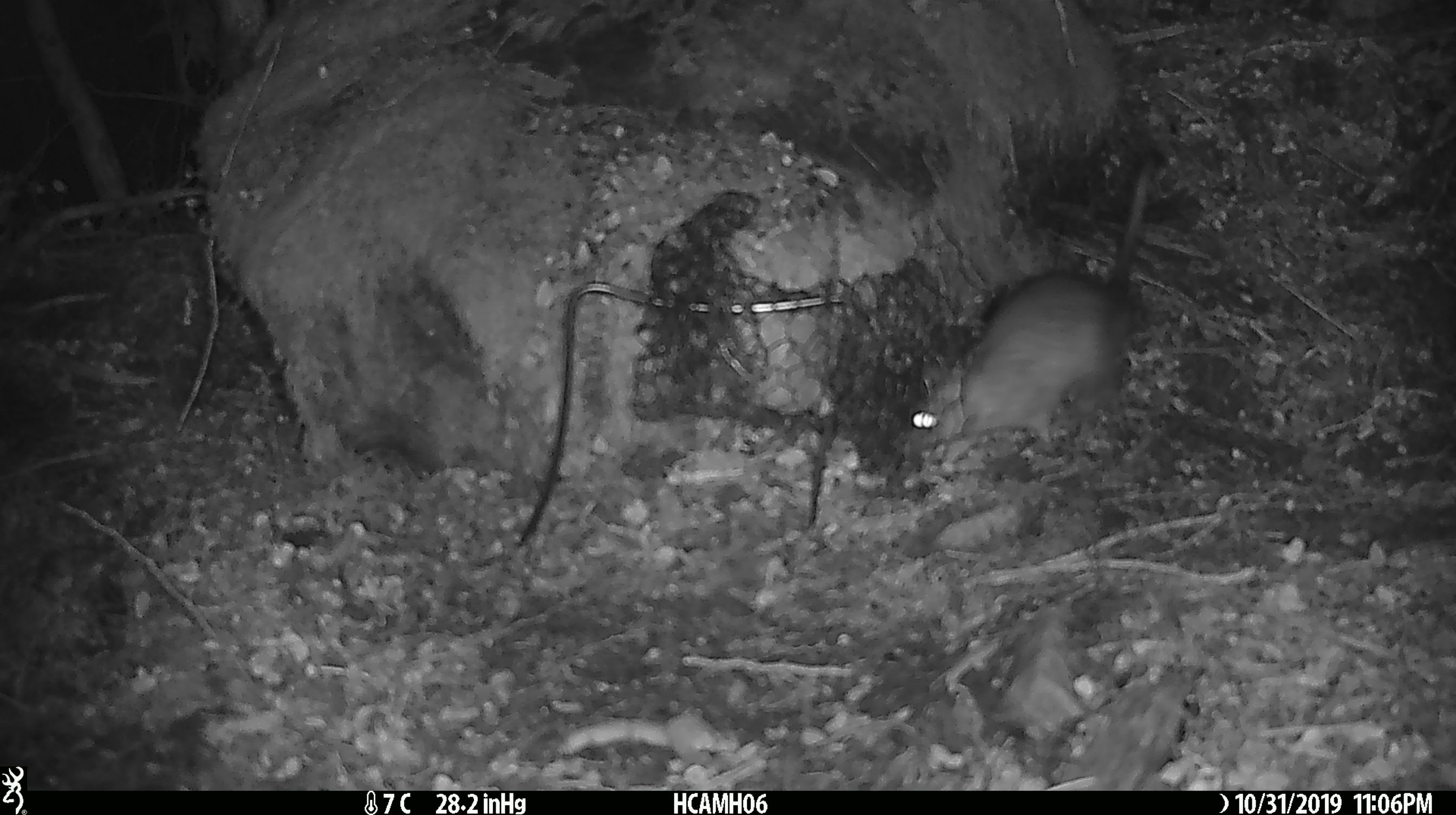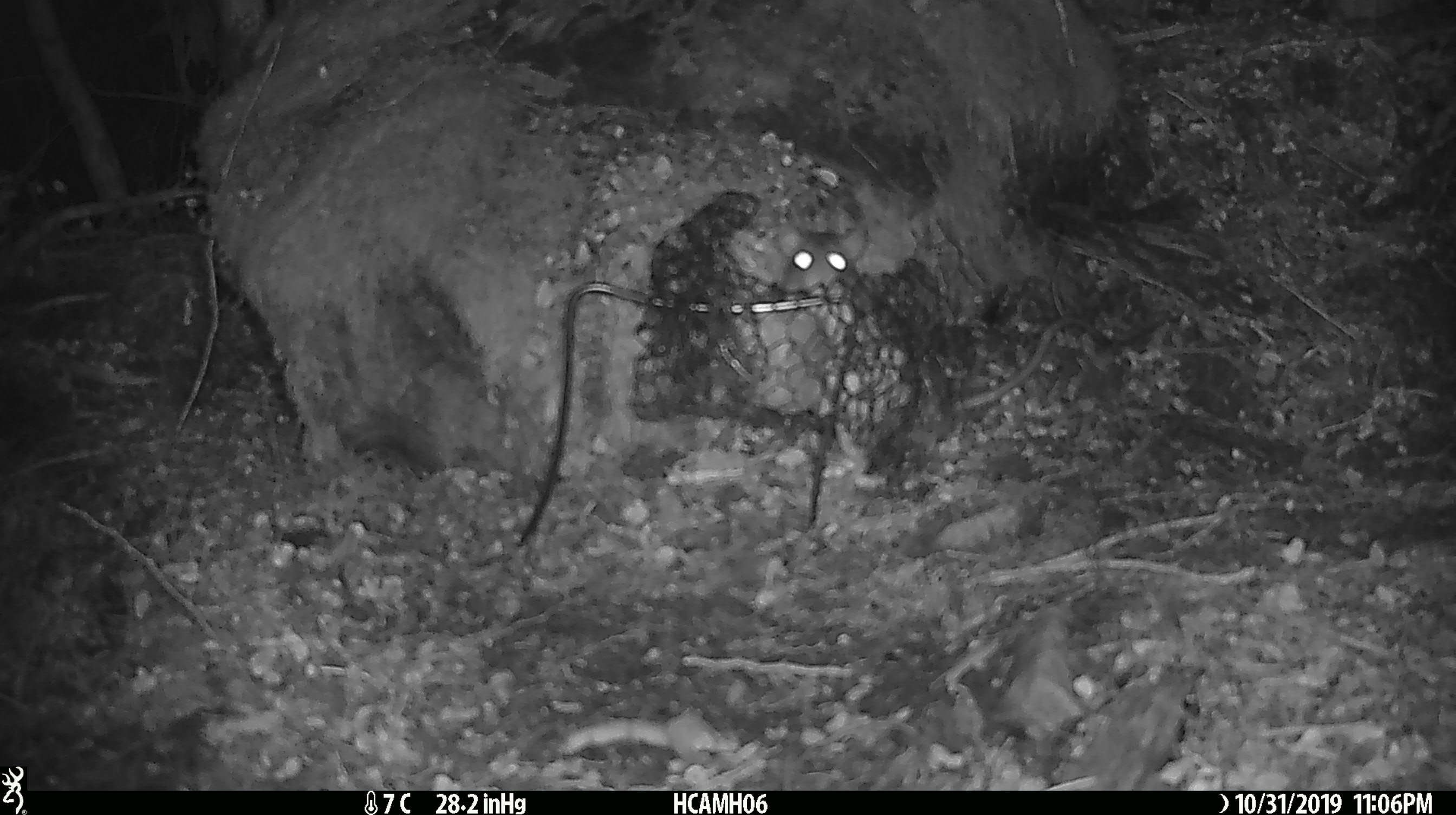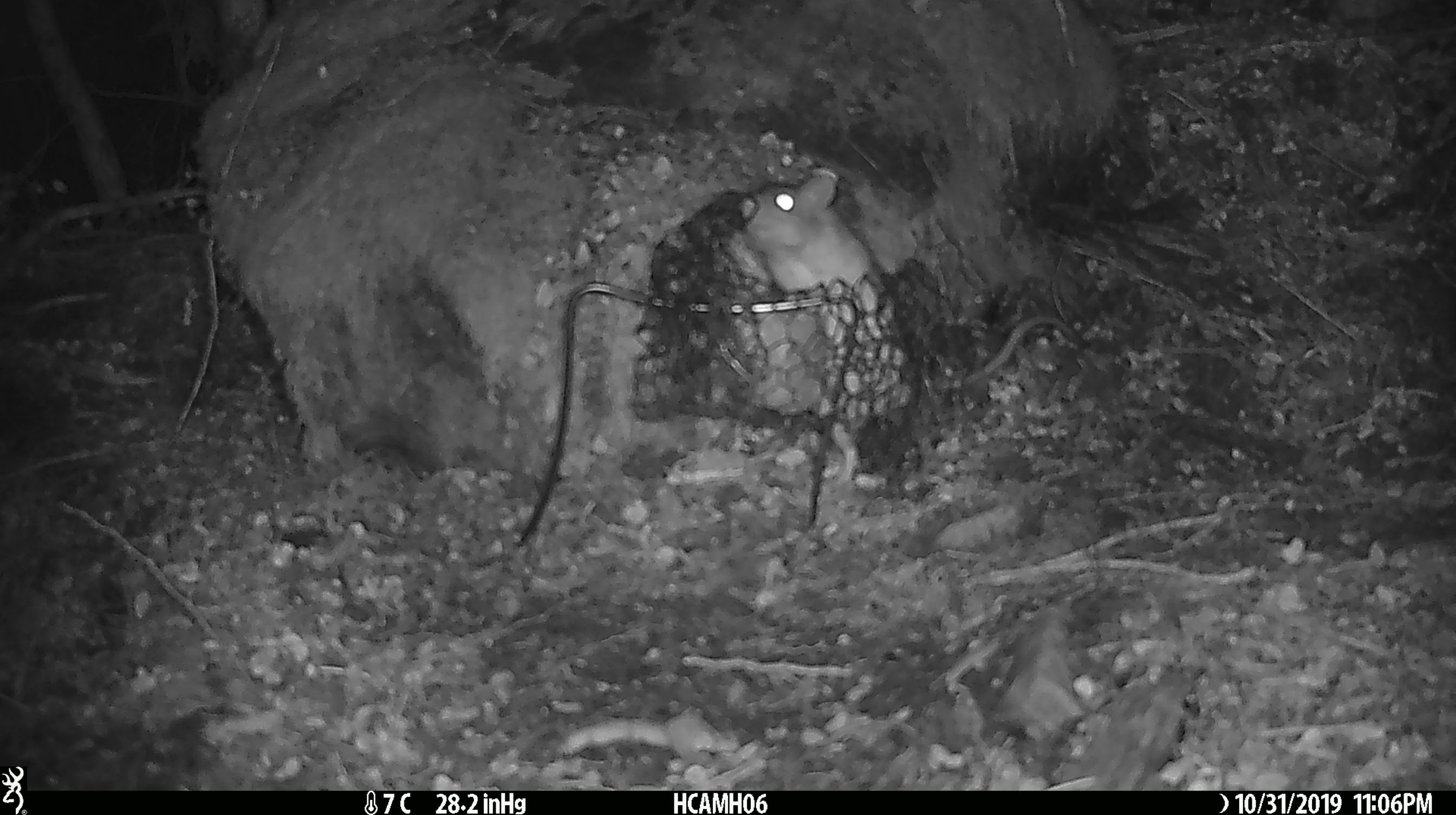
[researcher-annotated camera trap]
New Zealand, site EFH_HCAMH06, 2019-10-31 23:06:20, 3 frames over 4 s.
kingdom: Animalia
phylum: Chordata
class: Mammalia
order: Rodentia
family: Muridae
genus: Rattus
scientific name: Rattus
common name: rat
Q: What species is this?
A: Rat (Rattus).